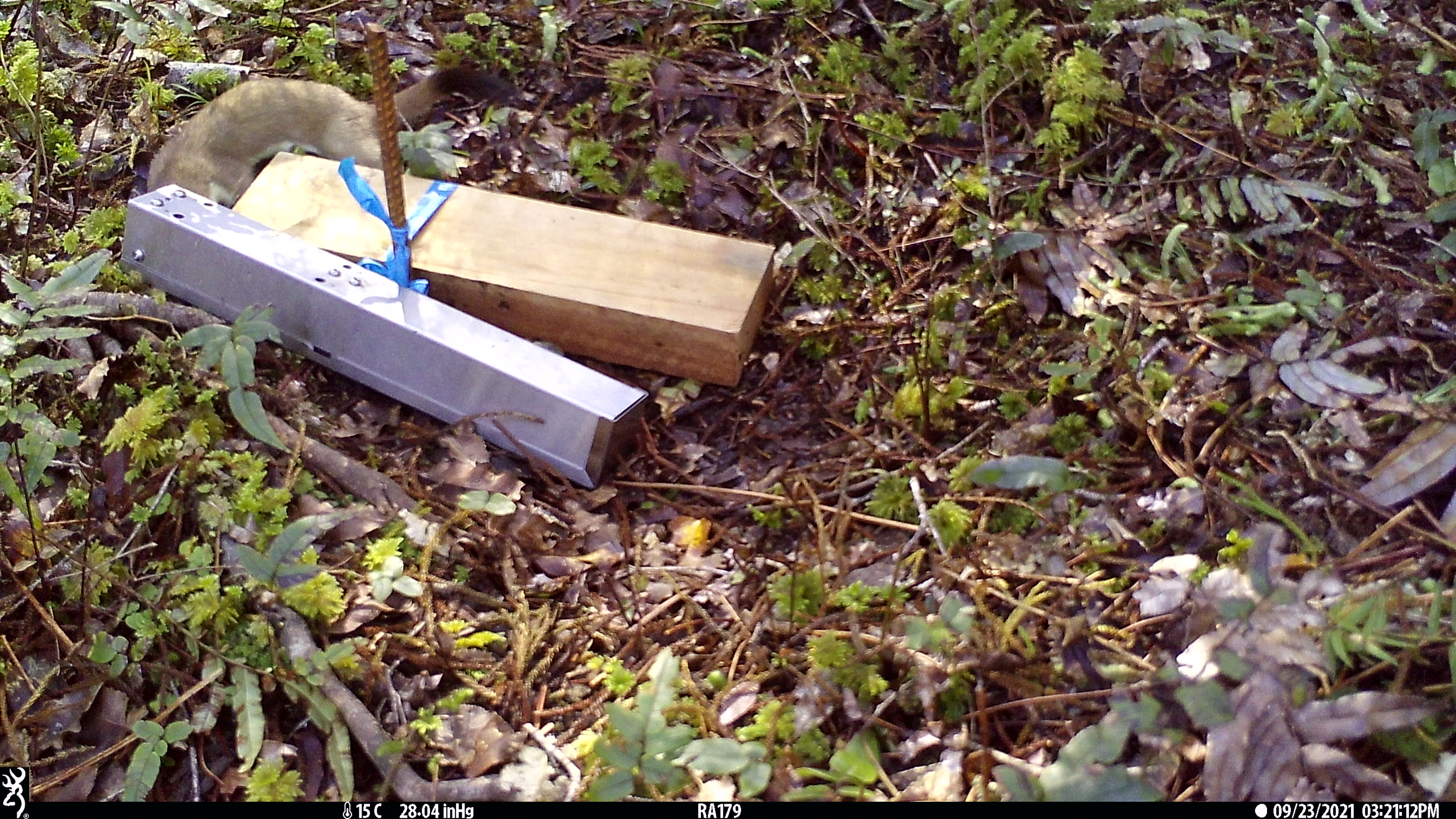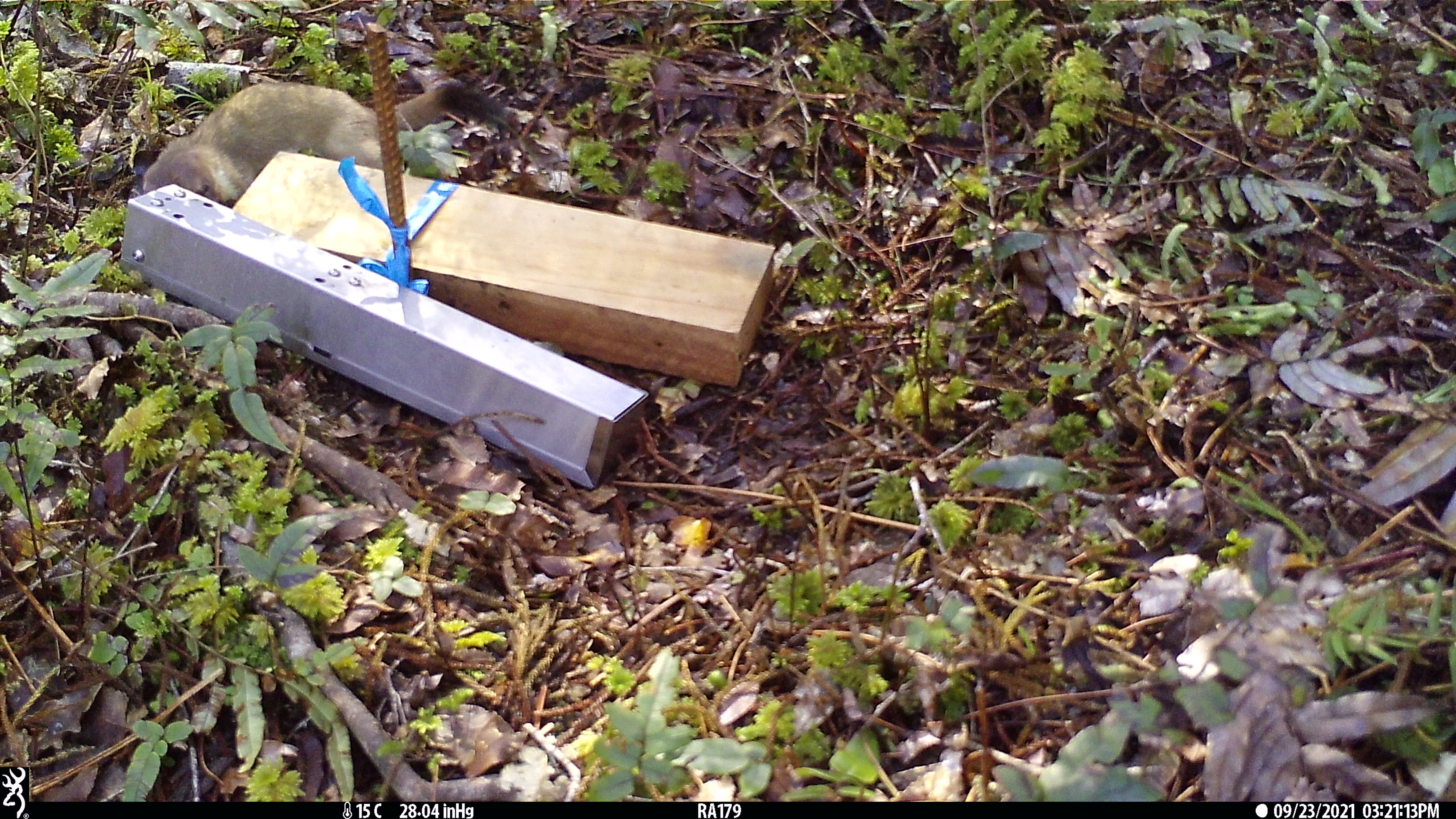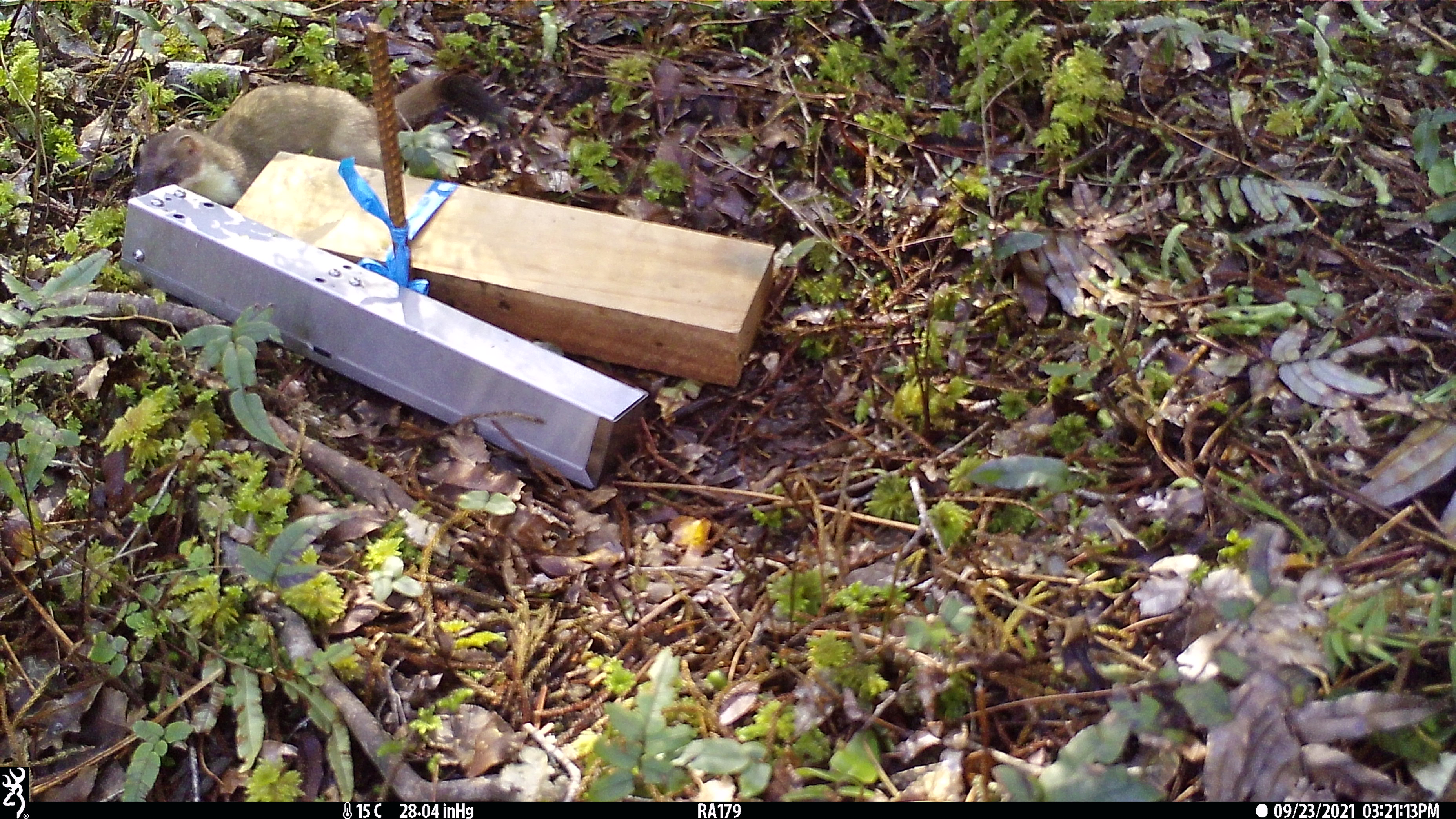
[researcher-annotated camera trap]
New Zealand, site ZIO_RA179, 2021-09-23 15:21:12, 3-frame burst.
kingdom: Animalia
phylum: Chordata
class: Mammalia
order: Carnivora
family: Mustelidae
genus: Mustela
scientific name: Mustela erminea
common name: stoat